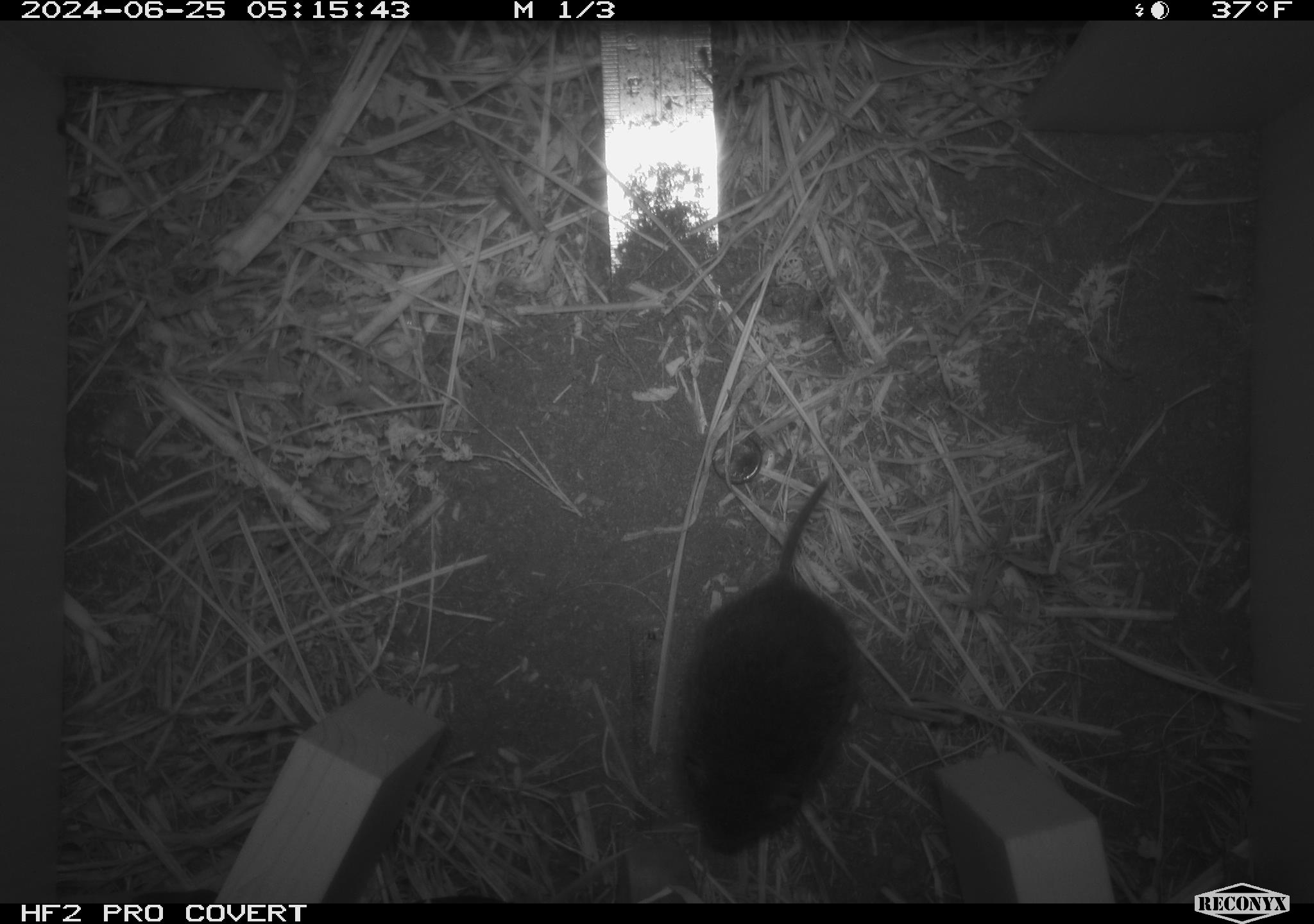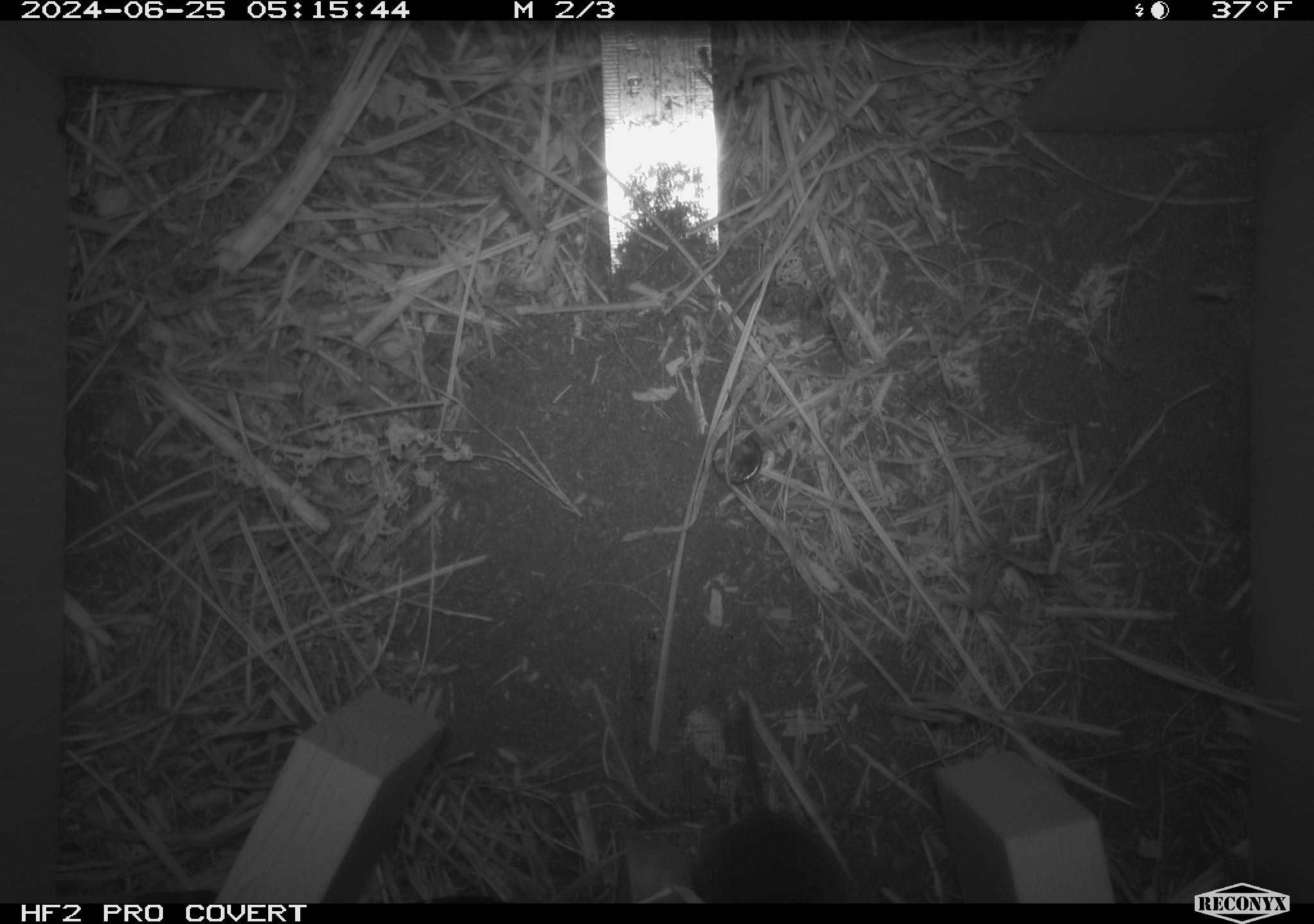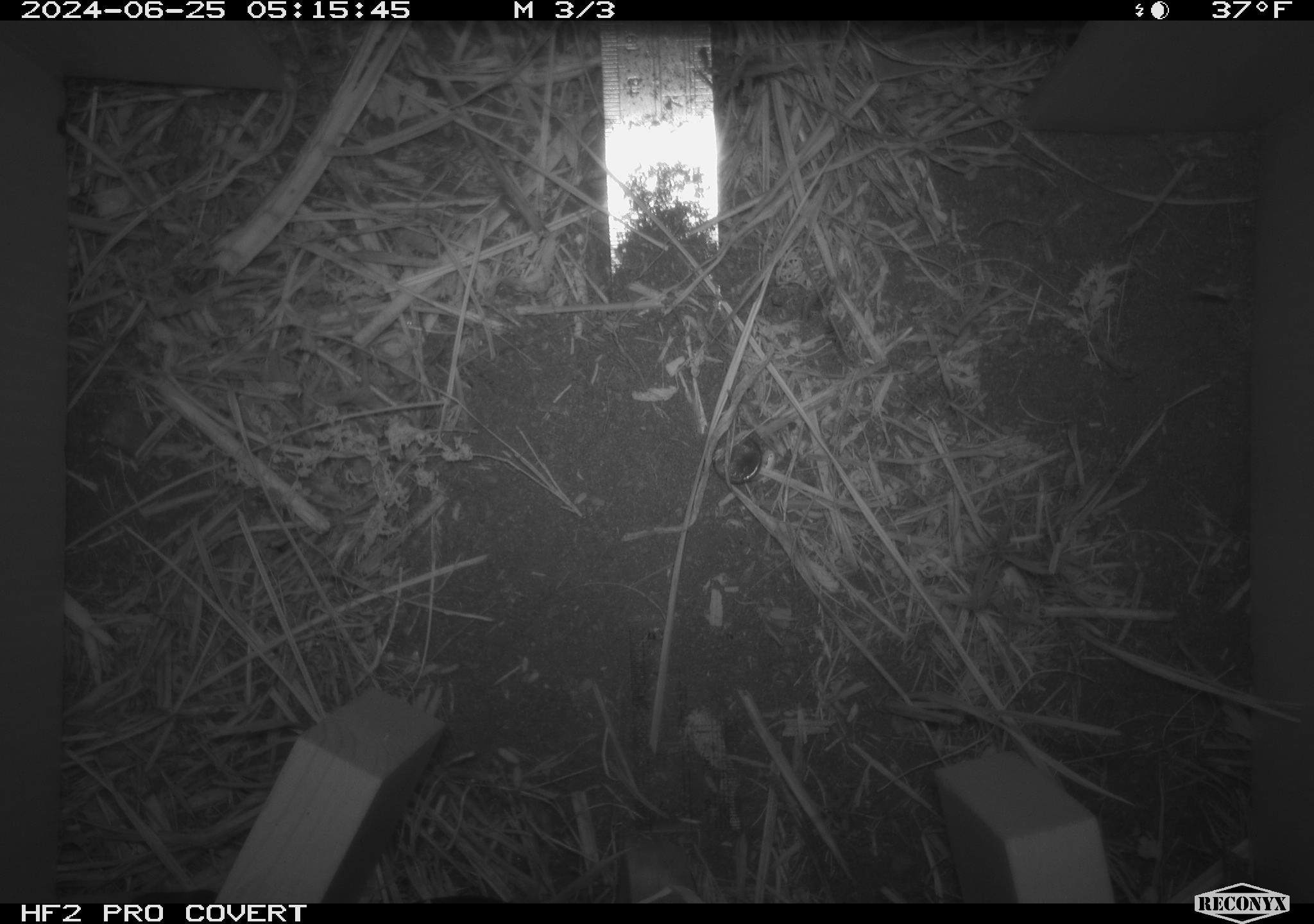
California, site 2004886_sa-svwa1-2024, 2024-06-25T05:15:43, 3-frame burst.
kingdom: Animalia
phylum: Chordata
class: Mammalia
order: Rodentia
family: Cricetidae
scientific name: Arvicolinae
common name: voles, lemmings, and muskrats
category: arvicolinae subfamily